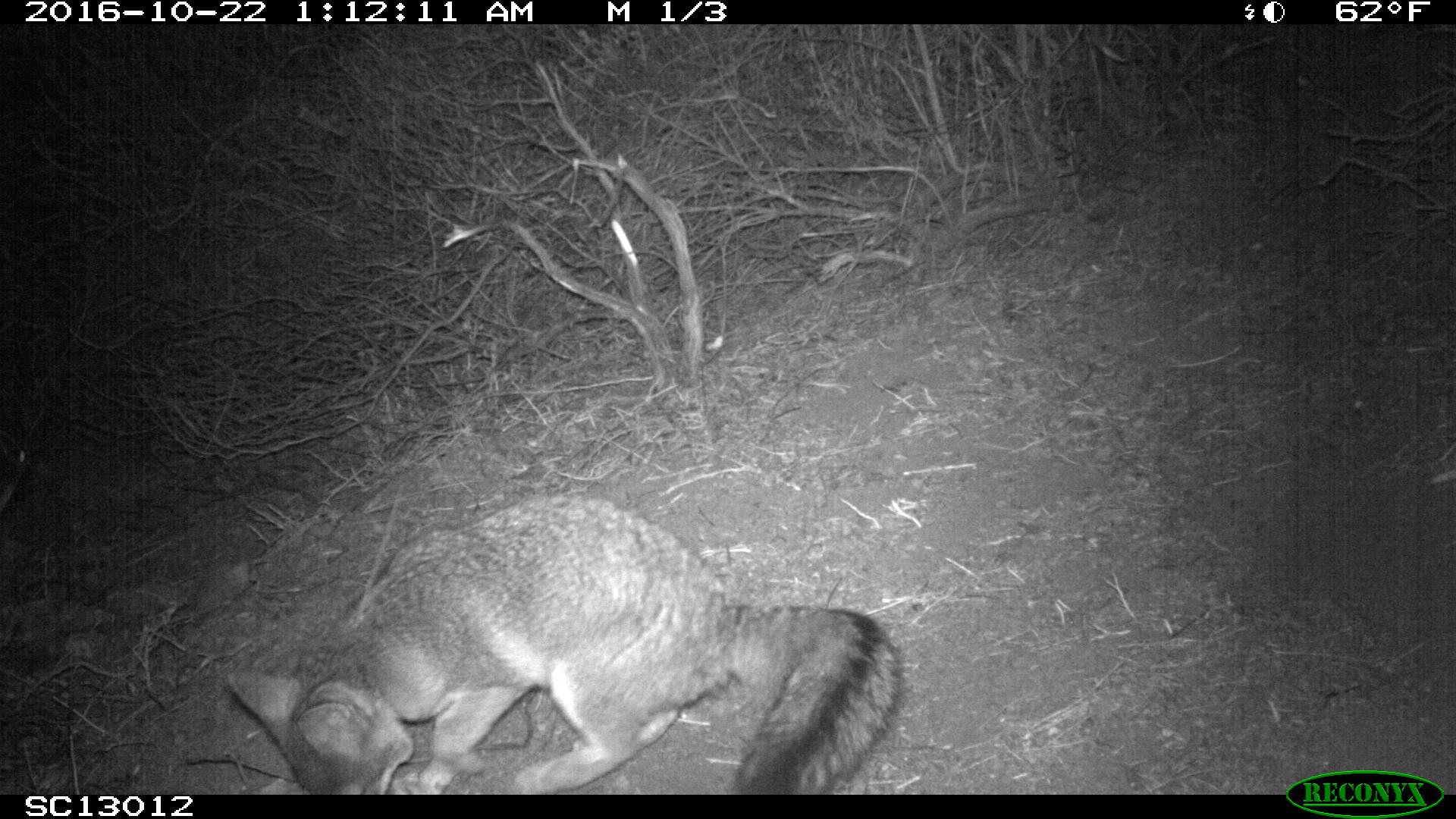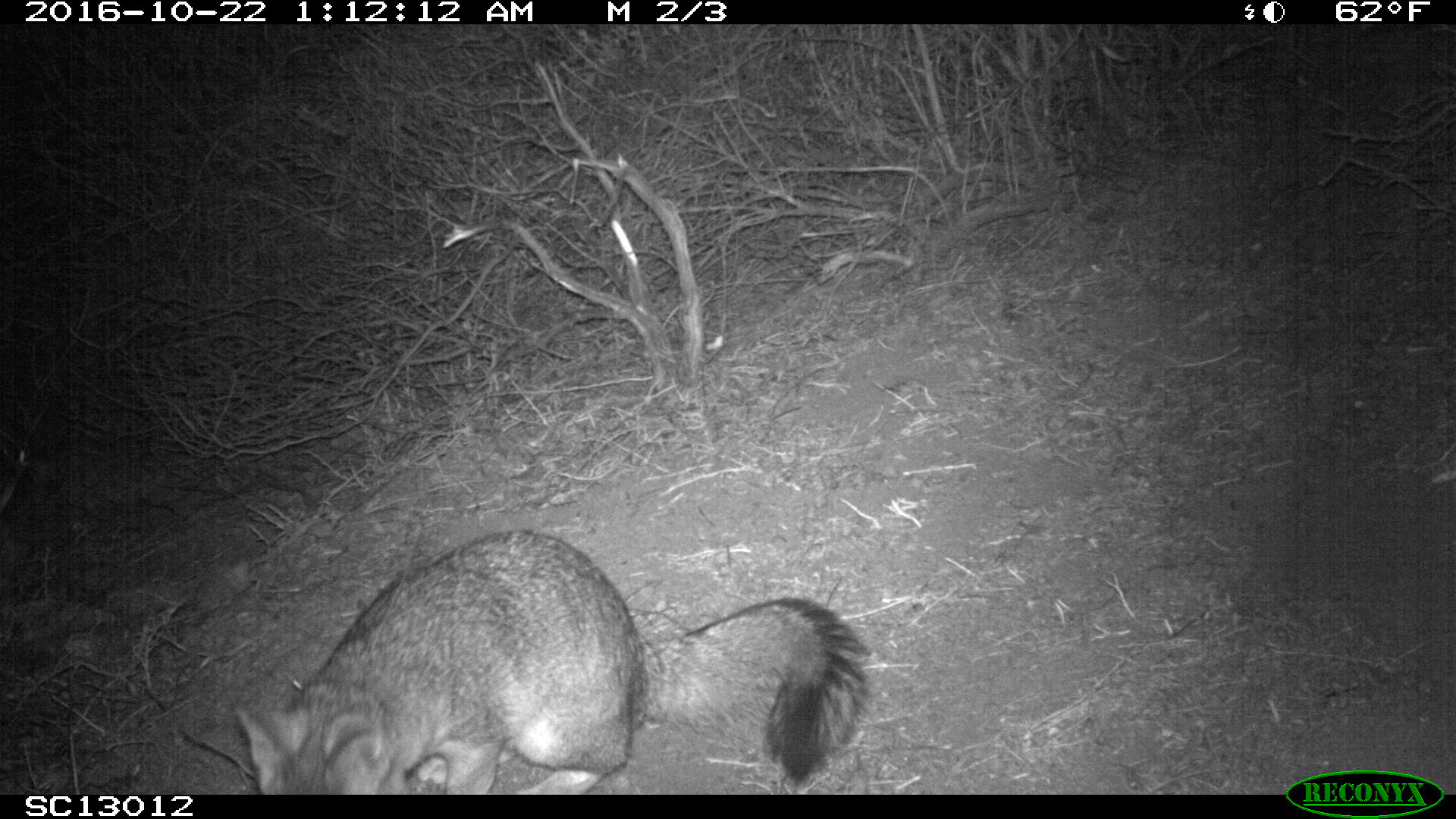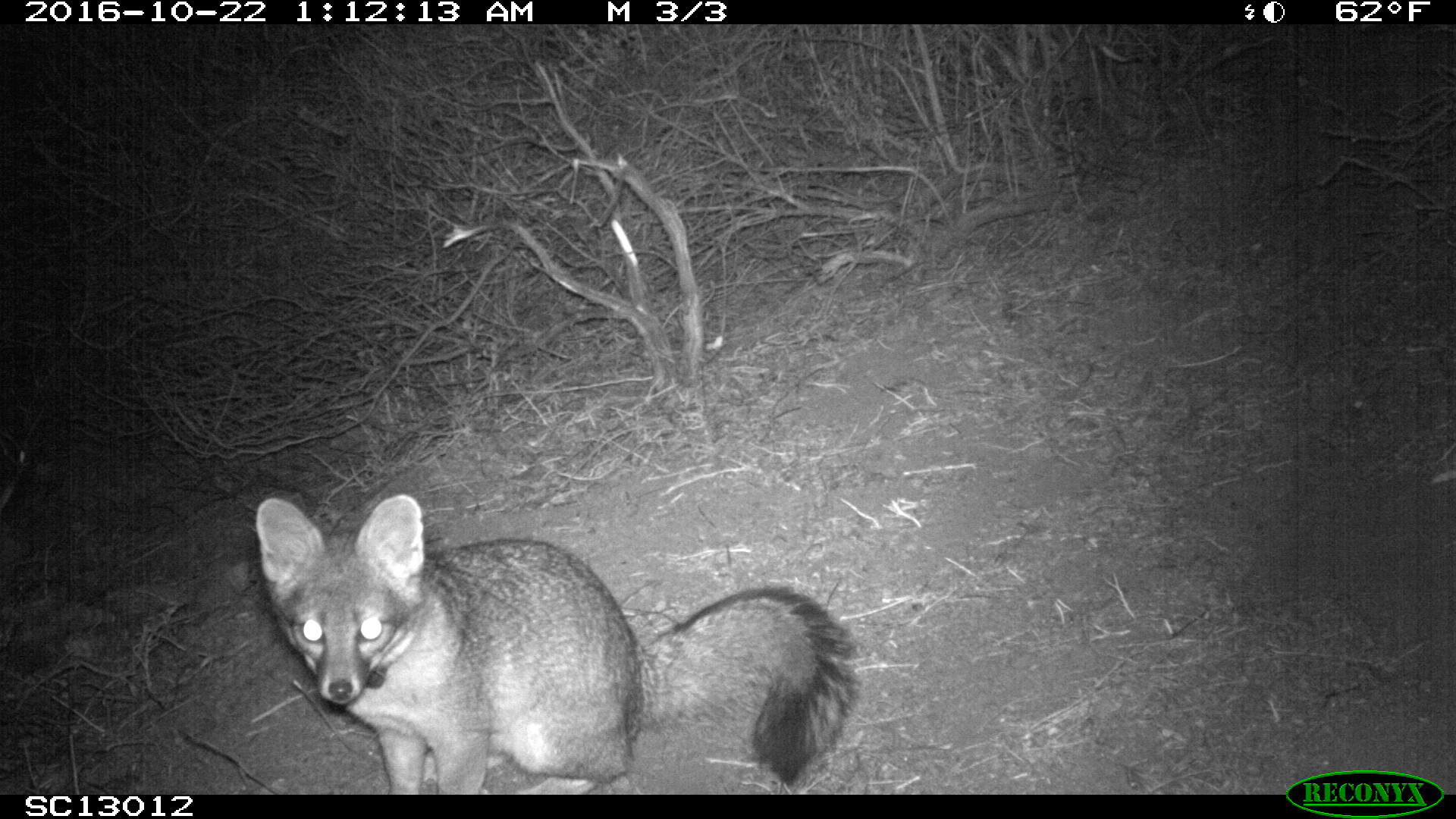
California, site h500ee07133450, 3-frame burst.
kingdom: Animalia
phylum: Chordata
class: Mammalia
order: Carnivora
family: Canidae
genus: Urocyon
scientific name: Urocyon littoralis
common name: island fox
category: fox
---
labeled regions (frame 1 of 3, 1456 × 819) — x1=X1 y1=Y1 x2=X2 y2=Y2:
fox: x1=226 y1=493 x2=909 y2=795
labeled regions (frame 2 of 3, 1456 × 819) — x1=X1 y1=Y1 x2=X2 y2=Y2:
fox: x1=187 y1=527 x2=872 y2=795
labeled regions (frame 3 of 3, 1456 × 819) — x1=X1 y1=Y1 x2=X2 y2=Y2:
fox: x1=254 y1=494 x2=856 y2=794